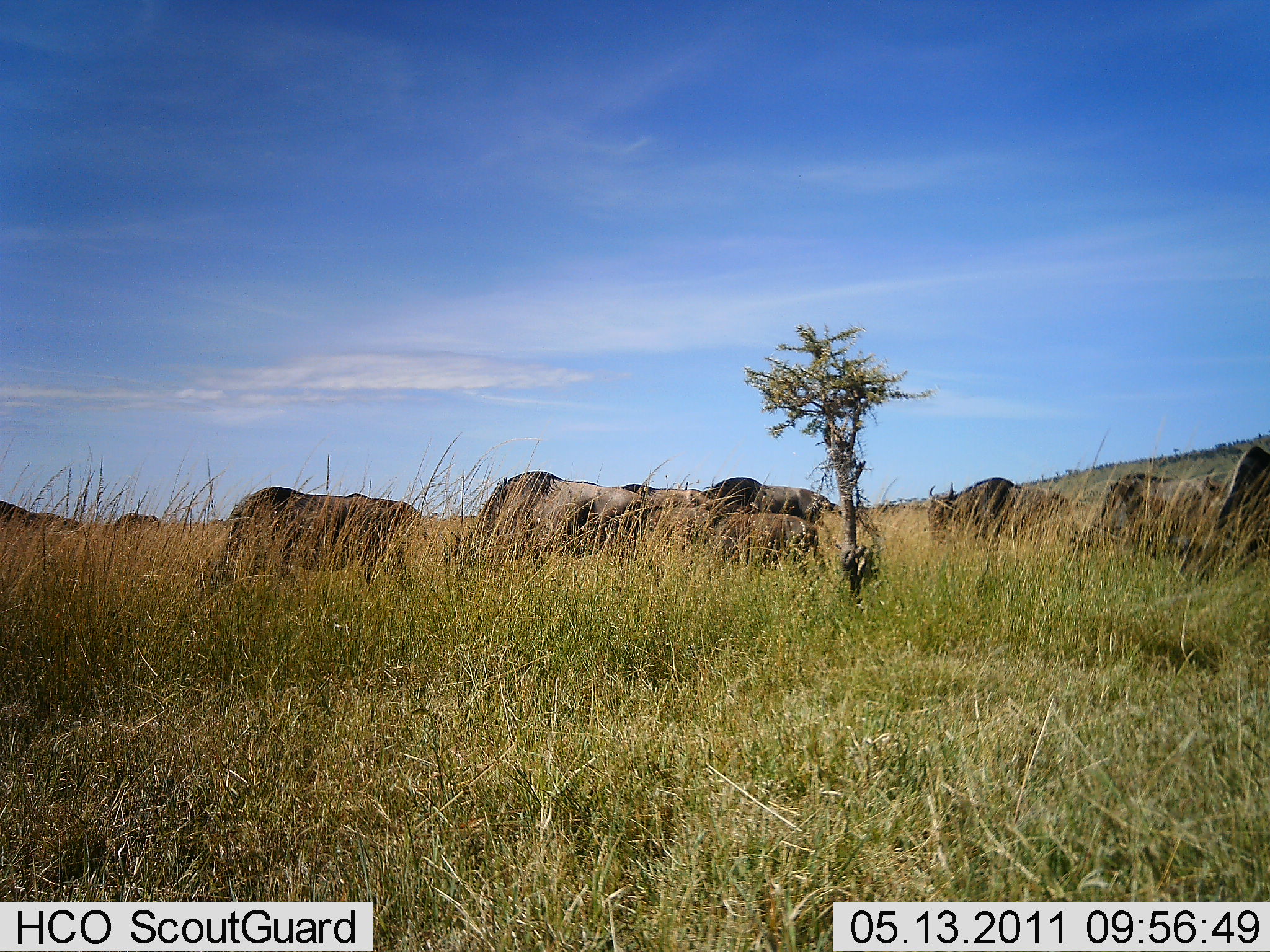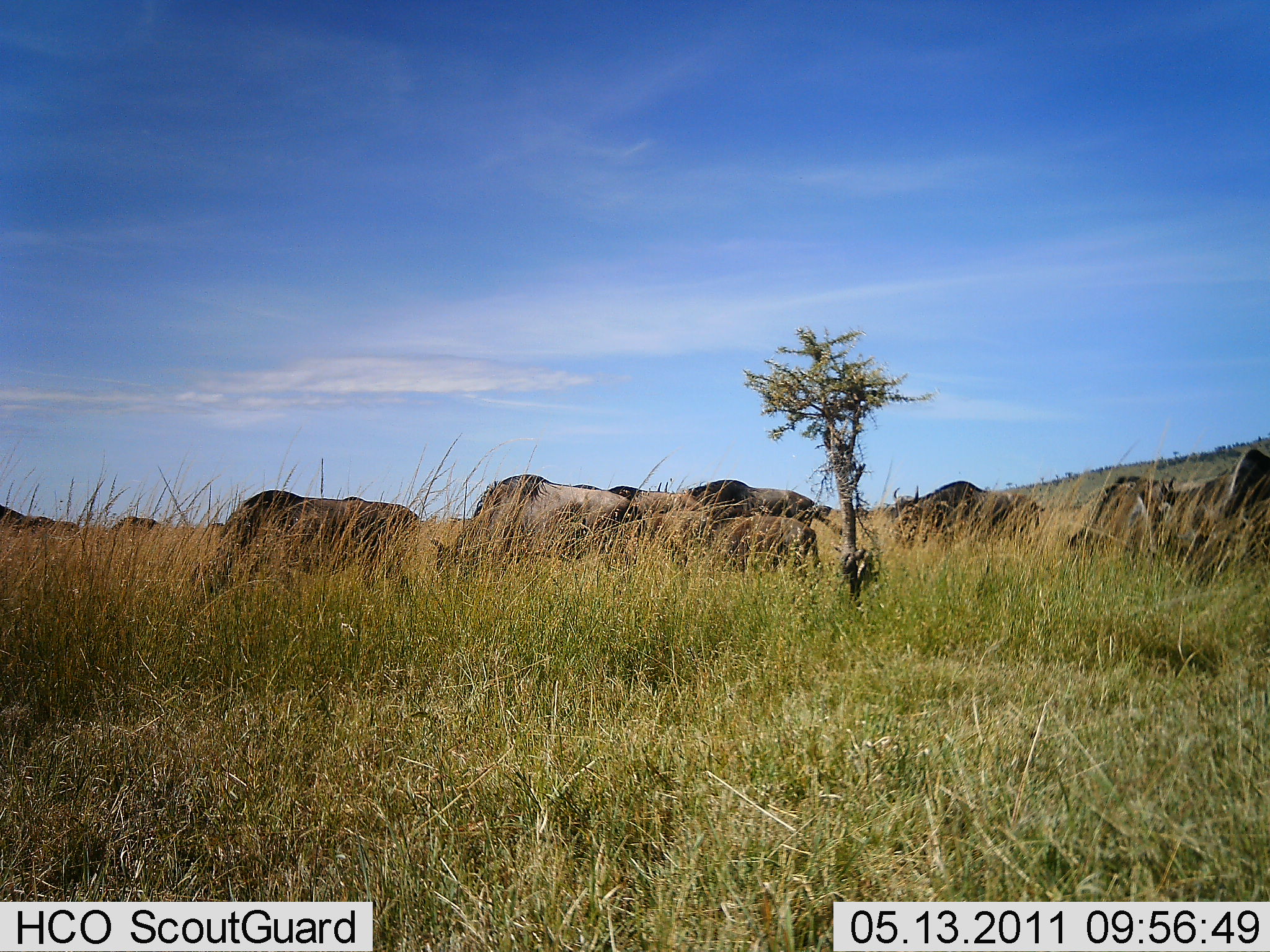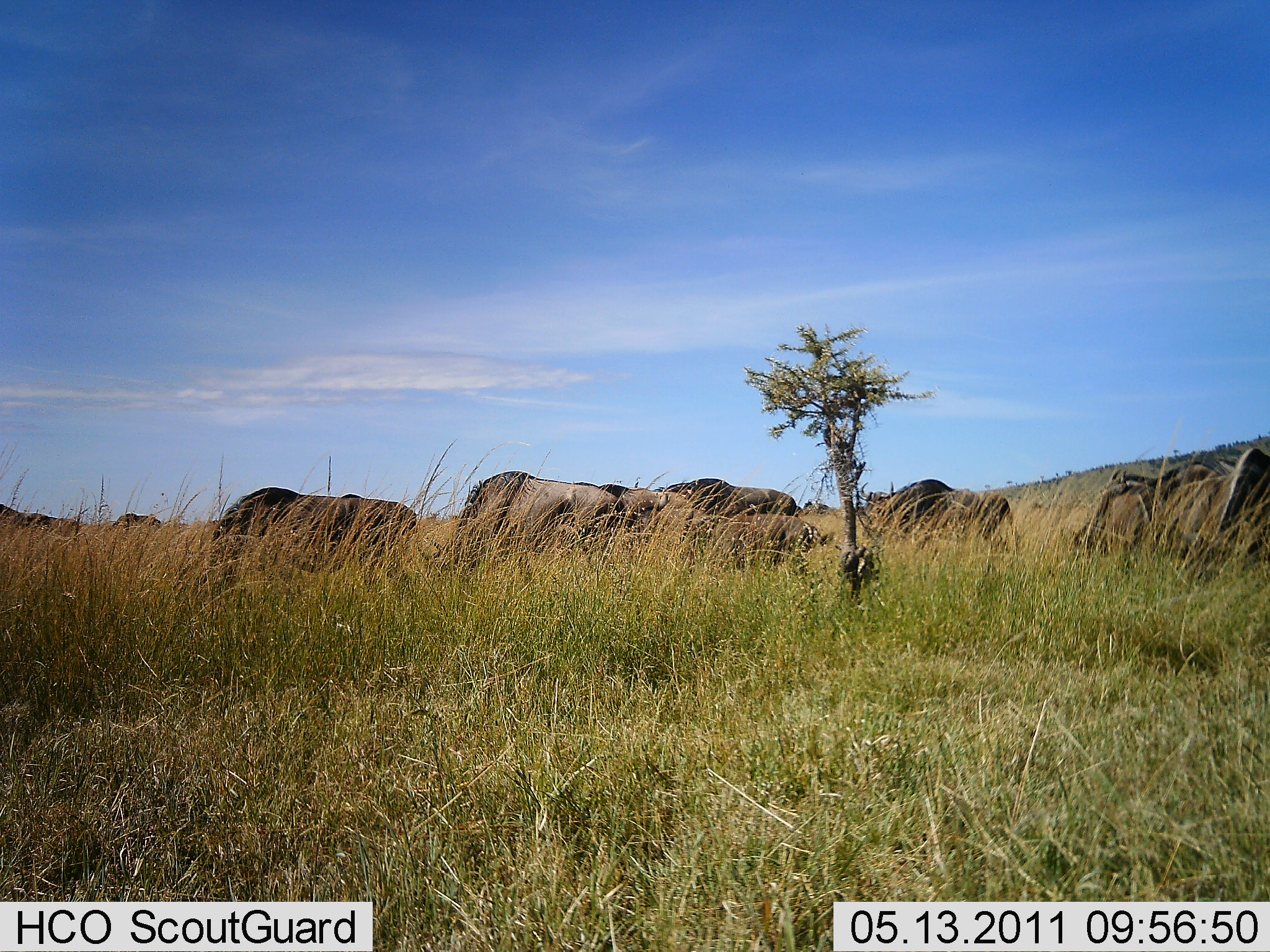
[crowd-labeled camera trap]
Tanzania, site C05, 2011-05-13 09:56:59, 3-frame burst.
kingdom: Animalia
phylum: Chordata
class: Mammalia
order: Artiodactyla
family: Bovidae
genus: Connochaetes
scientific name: Connochaetes taurinus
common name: blue wildebeest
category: wildebeest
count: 7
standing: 40%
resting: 0%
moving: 40%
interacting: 0%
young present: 40%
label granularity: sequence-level